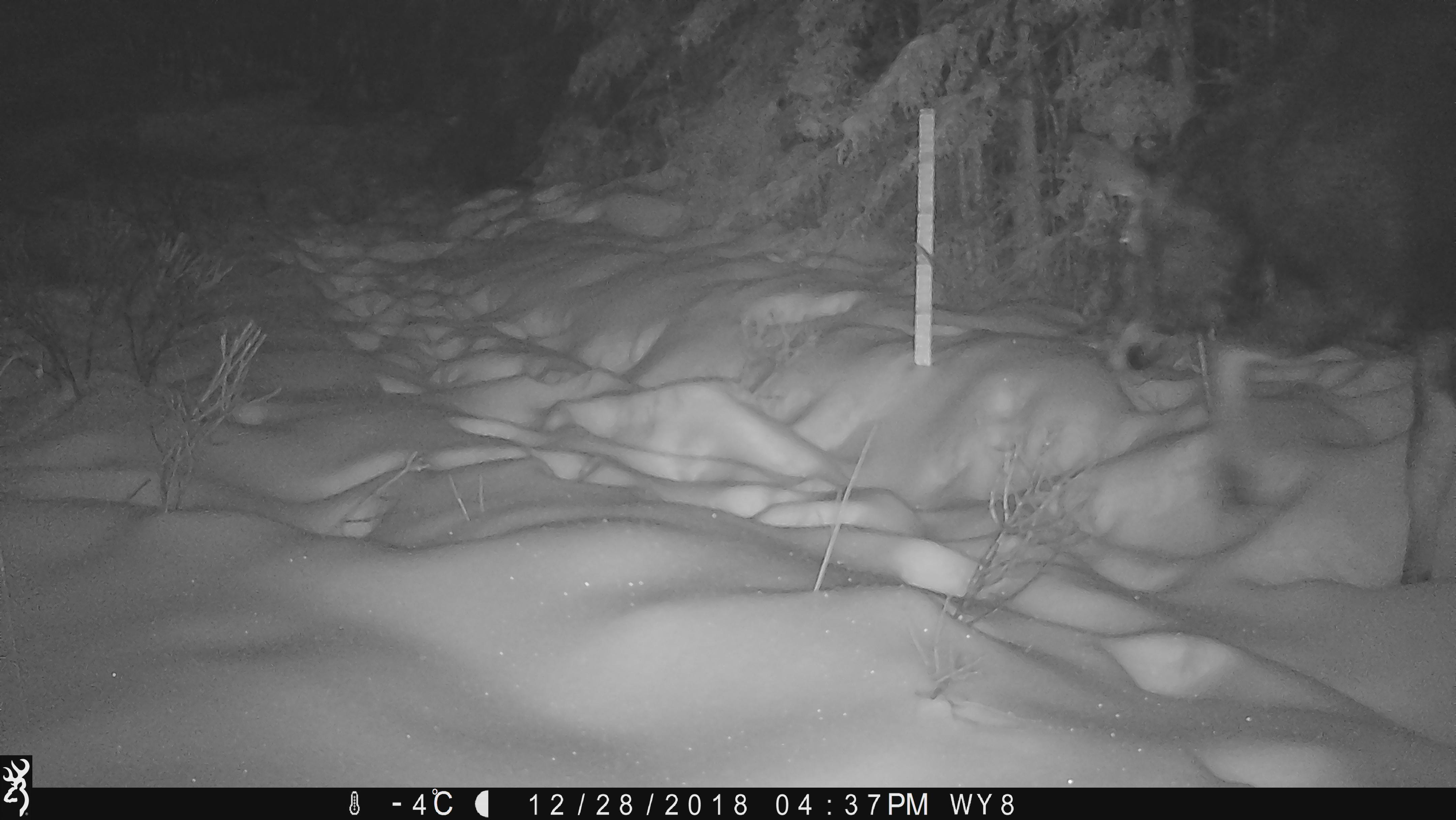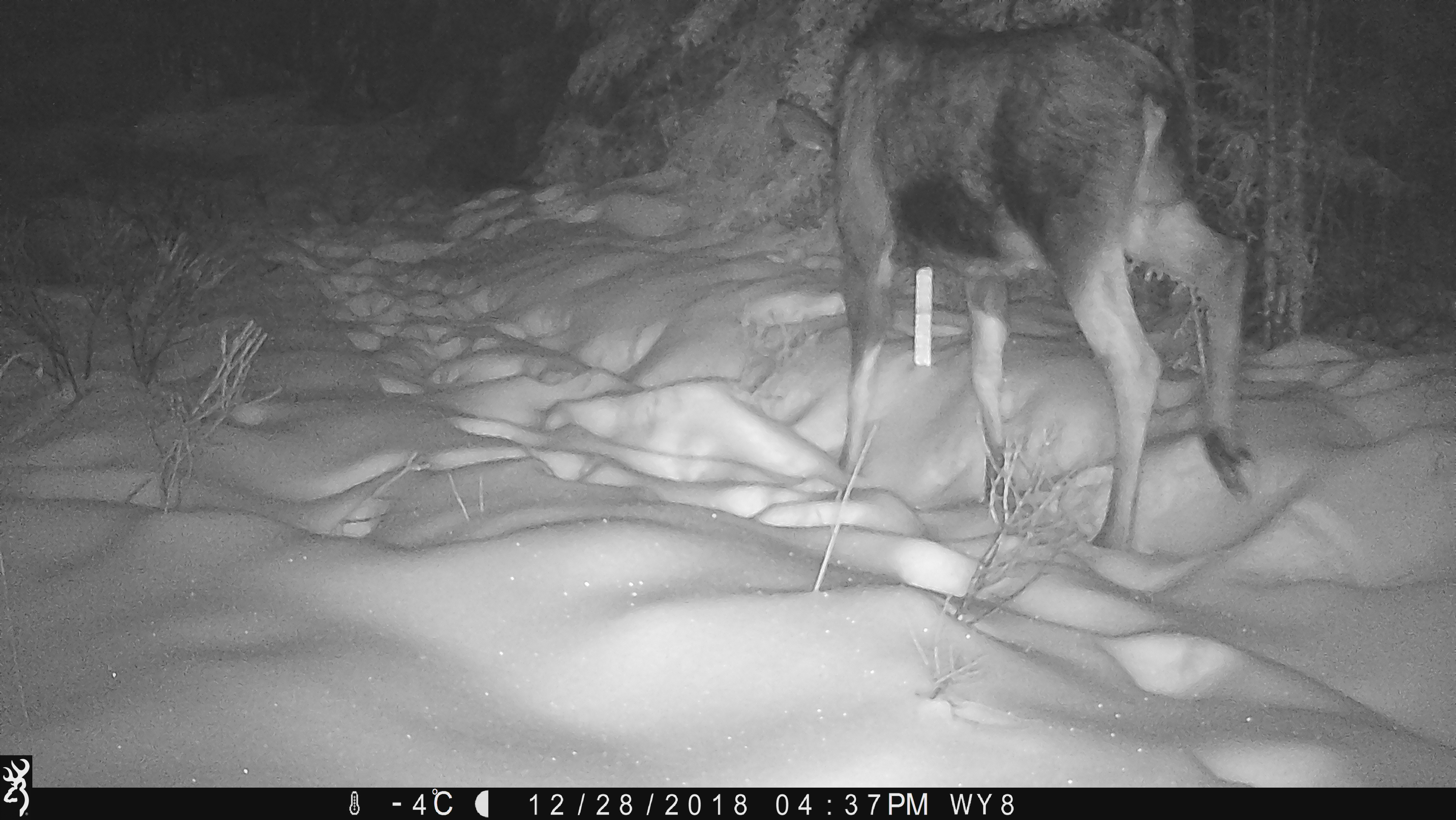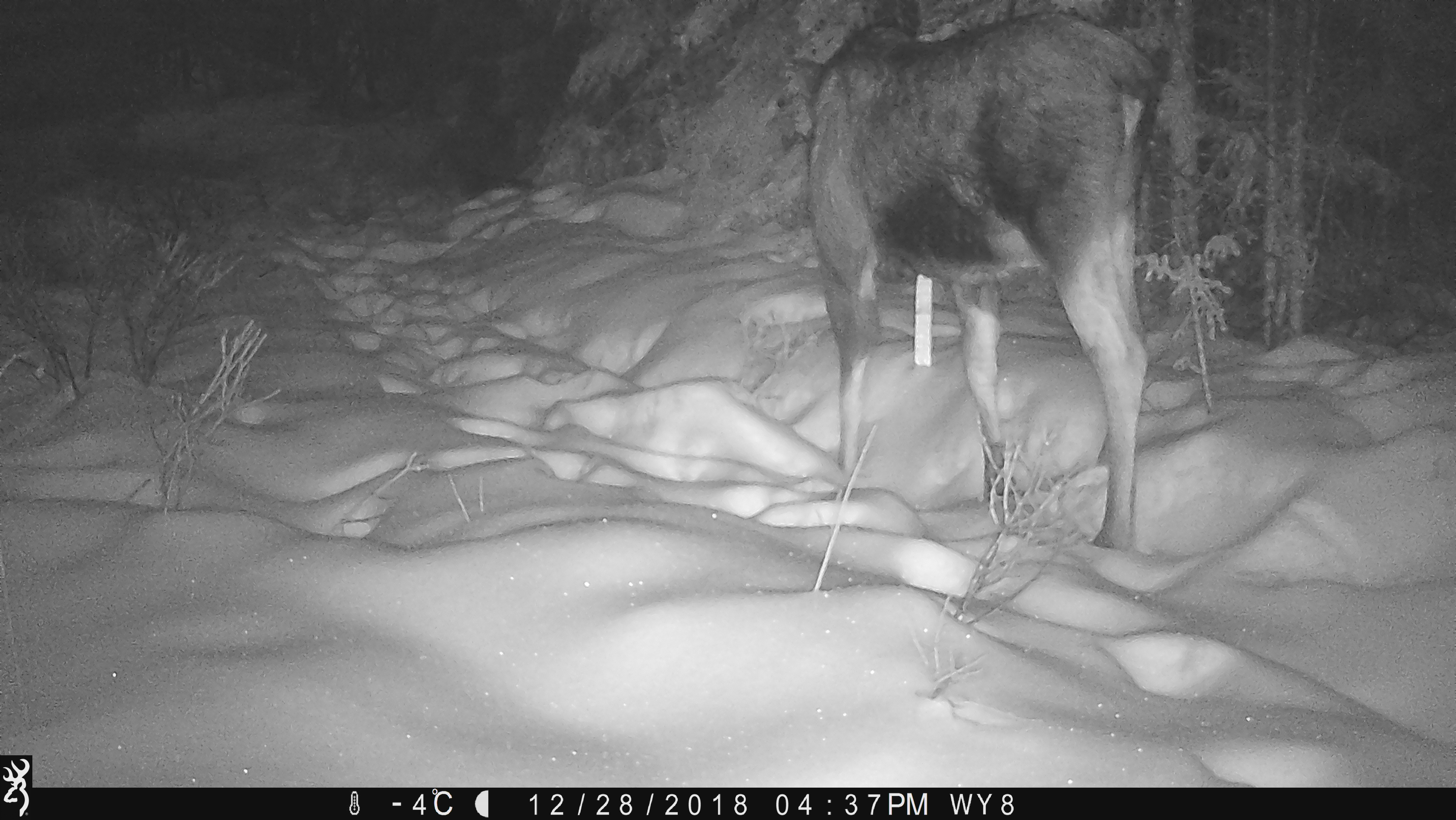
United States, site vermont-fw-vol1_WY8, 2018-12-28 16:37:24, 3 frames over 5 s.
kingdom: Animalia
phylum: Chordata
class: Mammalia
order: Artiodactyla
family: Cervidae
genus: Alces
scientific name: Alces alces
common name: moose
Moose (Alces alces).